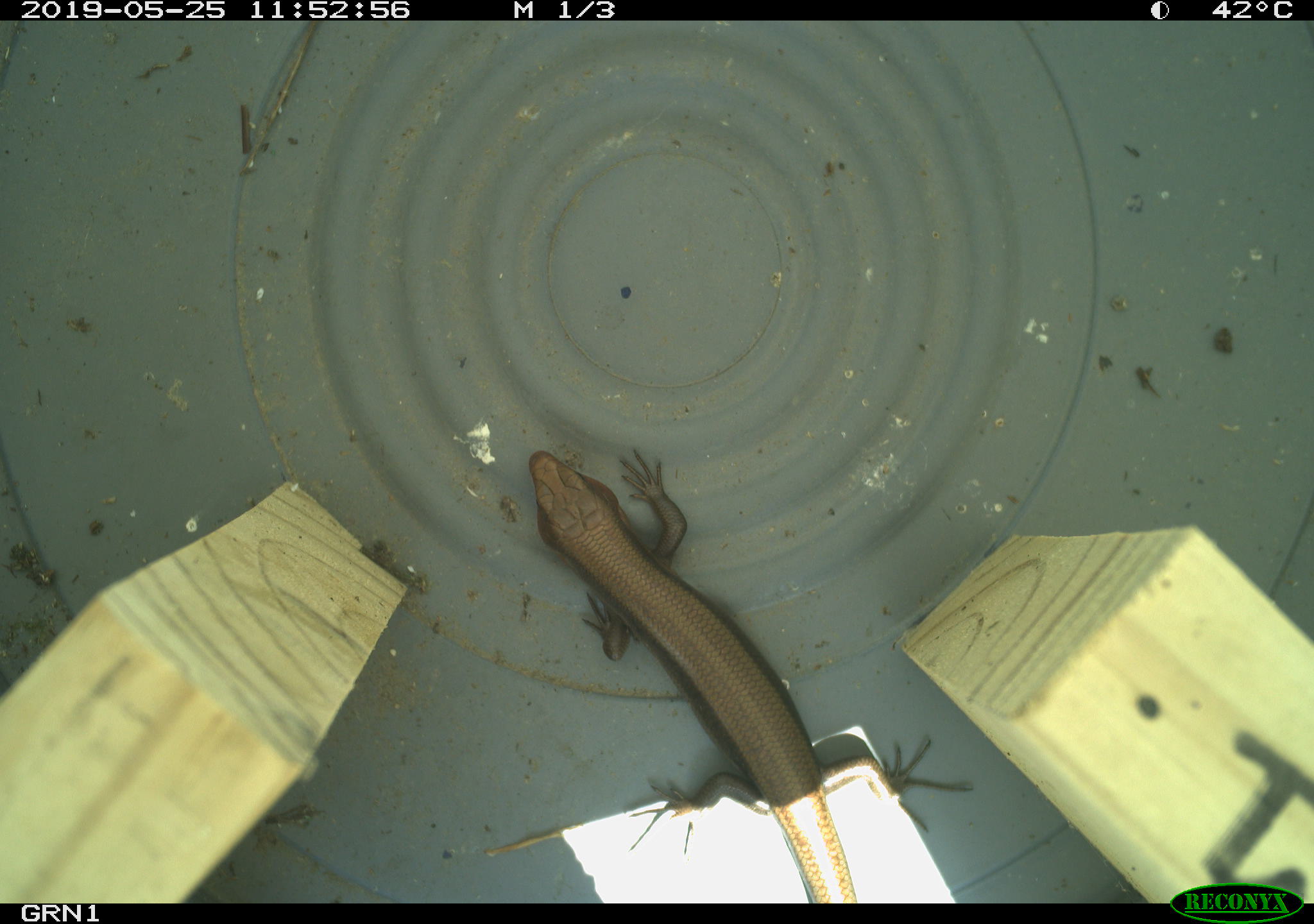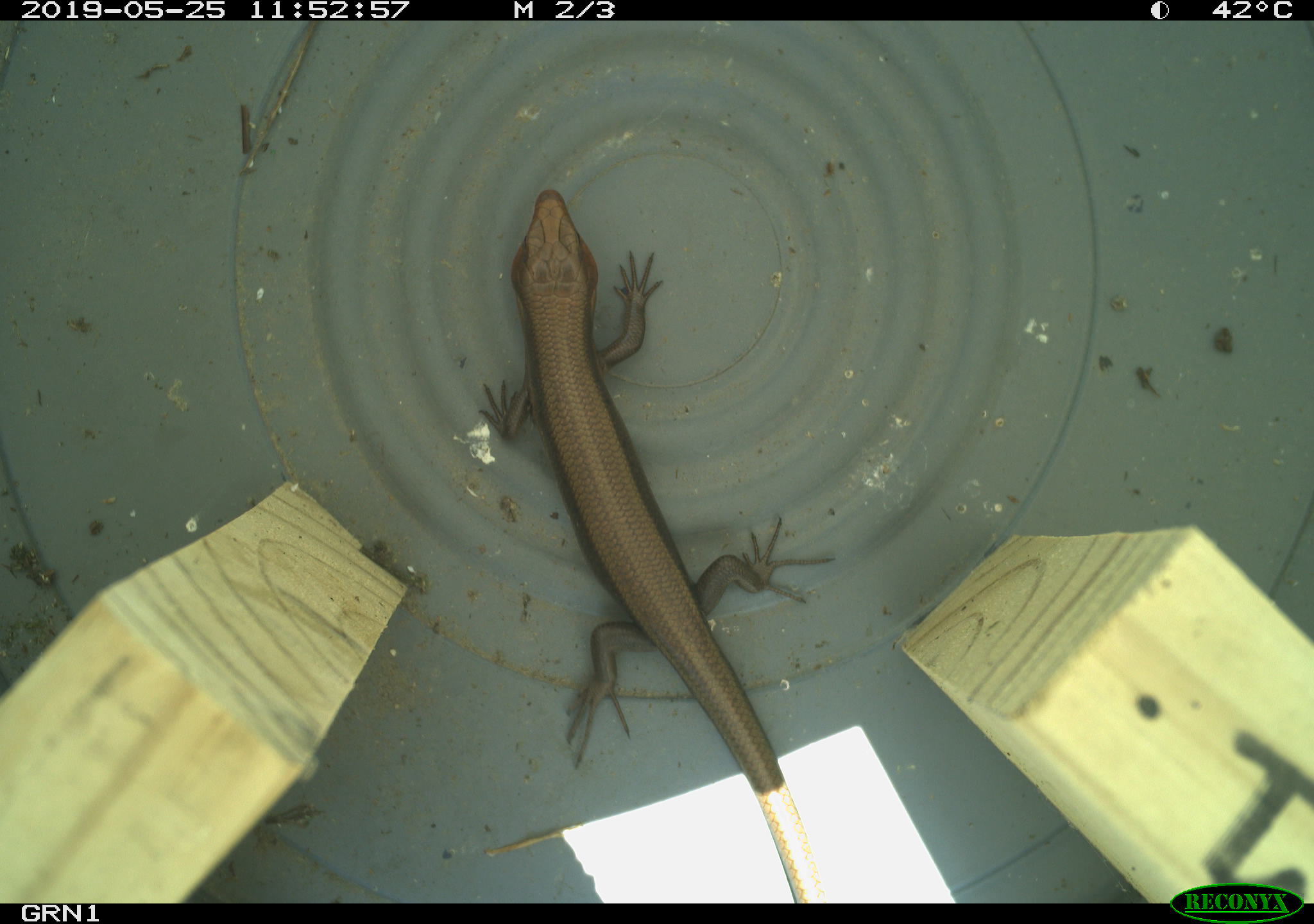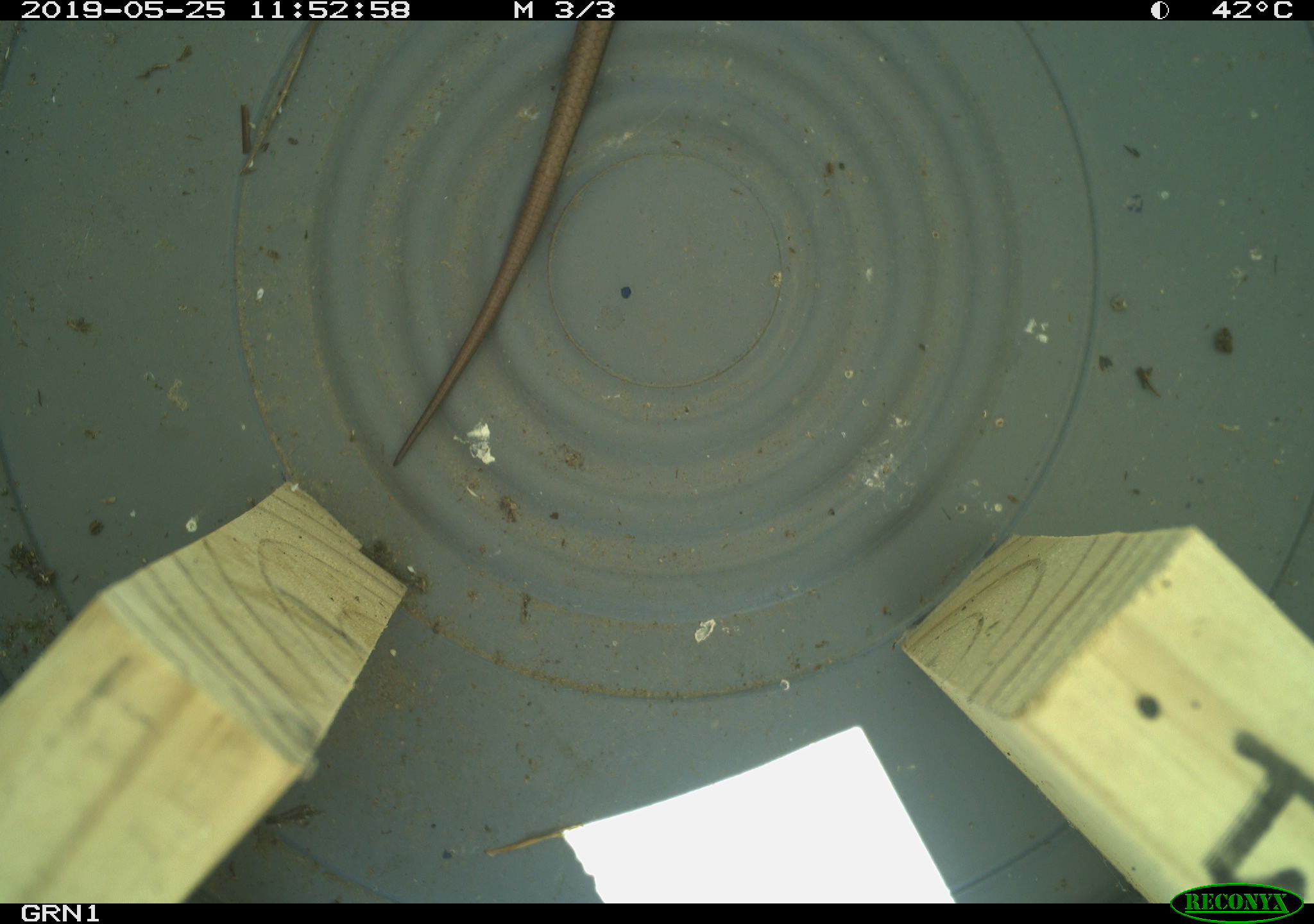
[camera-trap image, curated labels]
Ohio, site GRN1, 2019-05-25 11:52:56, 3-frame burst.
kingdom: Animalia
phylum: Chordata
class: Reptilia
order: Squamata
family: Scincidae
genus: Plestiodon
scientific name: Plestiodon fasciatus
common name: common five-lined skink